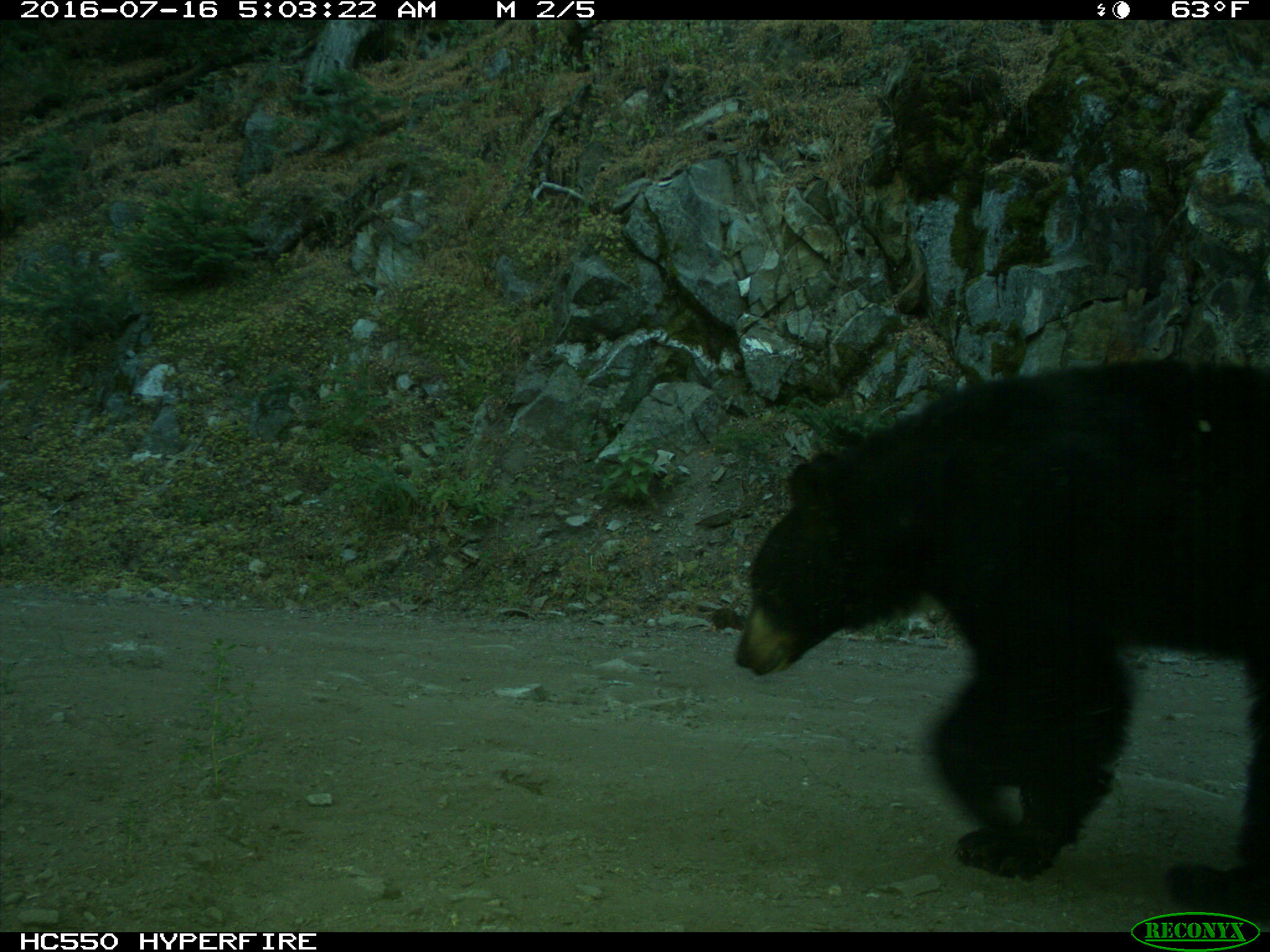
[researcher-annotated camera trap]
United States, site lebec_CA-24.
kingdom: Animalia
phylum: Chordata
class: Mammalia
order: Carnivora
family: Ursidae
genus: Ursus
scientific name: Ursus americanus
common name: american black bear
Ursus americanus (american black bear).